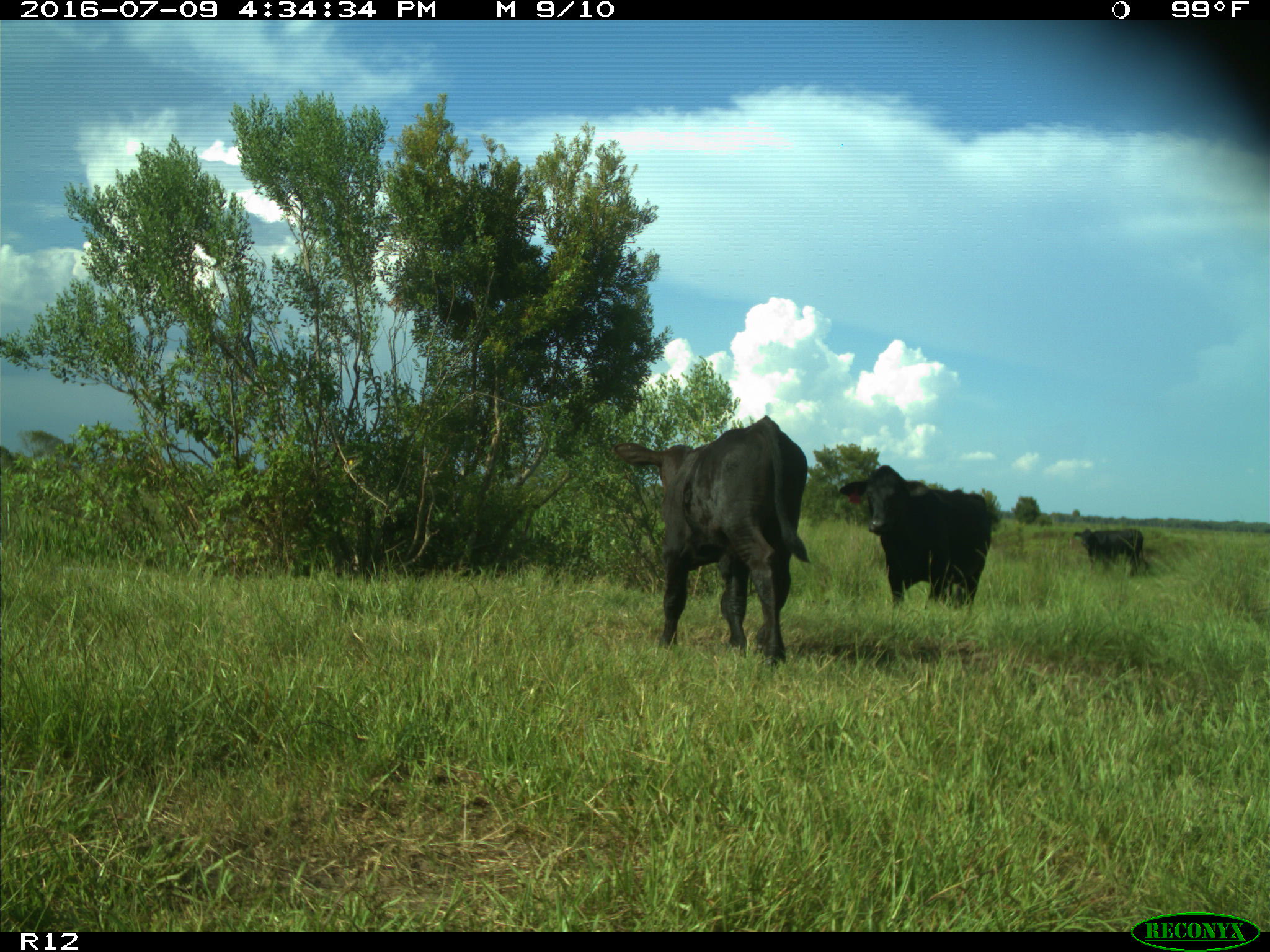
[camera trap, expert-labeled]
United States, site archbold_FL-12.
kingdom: Animalia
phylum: Chordata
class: Mammalia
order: Artiodactyla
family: Bovidae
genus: Bos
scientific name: Bos taurus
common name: domestic cow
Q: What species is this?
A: Bos taurus (domestic cow).